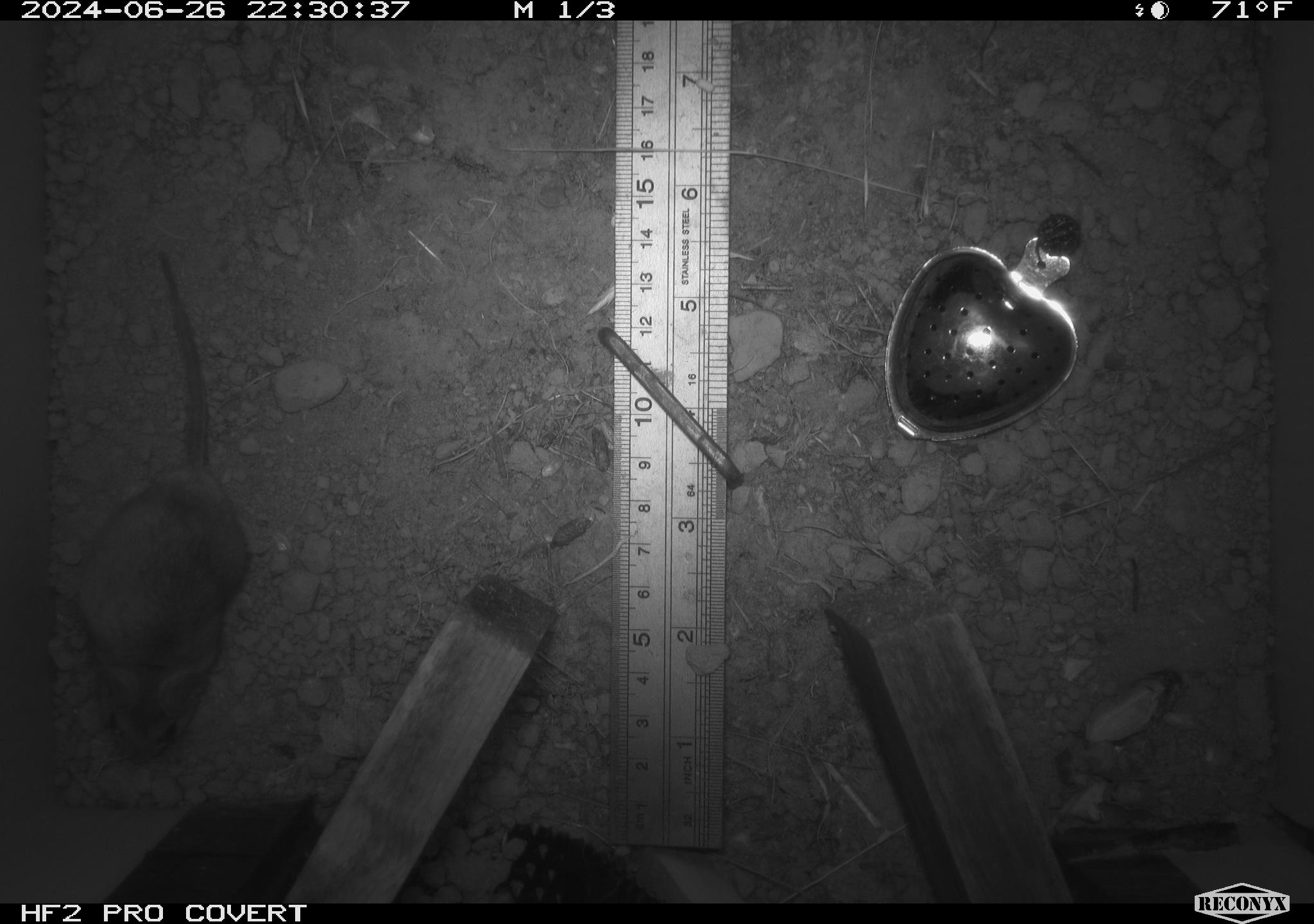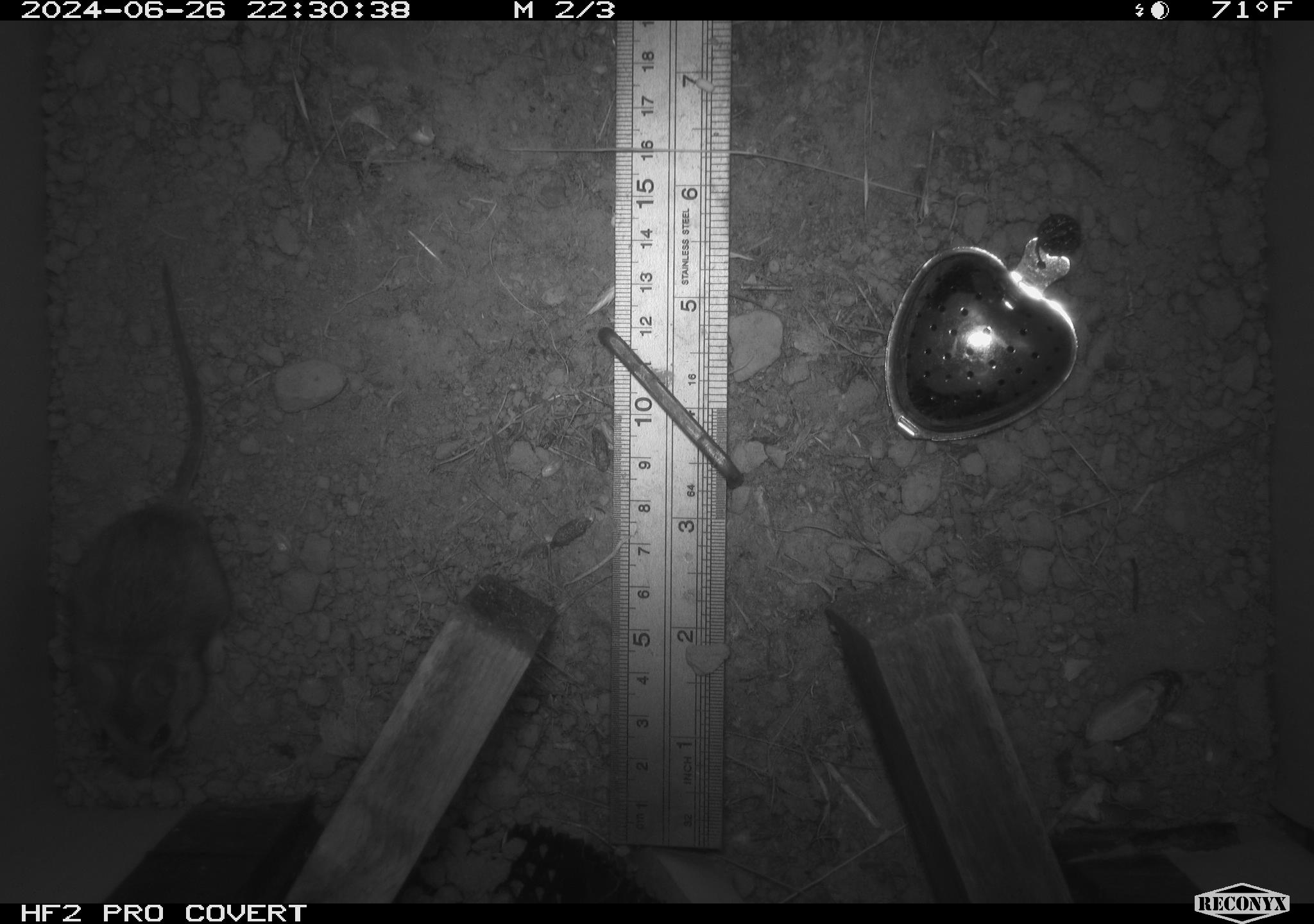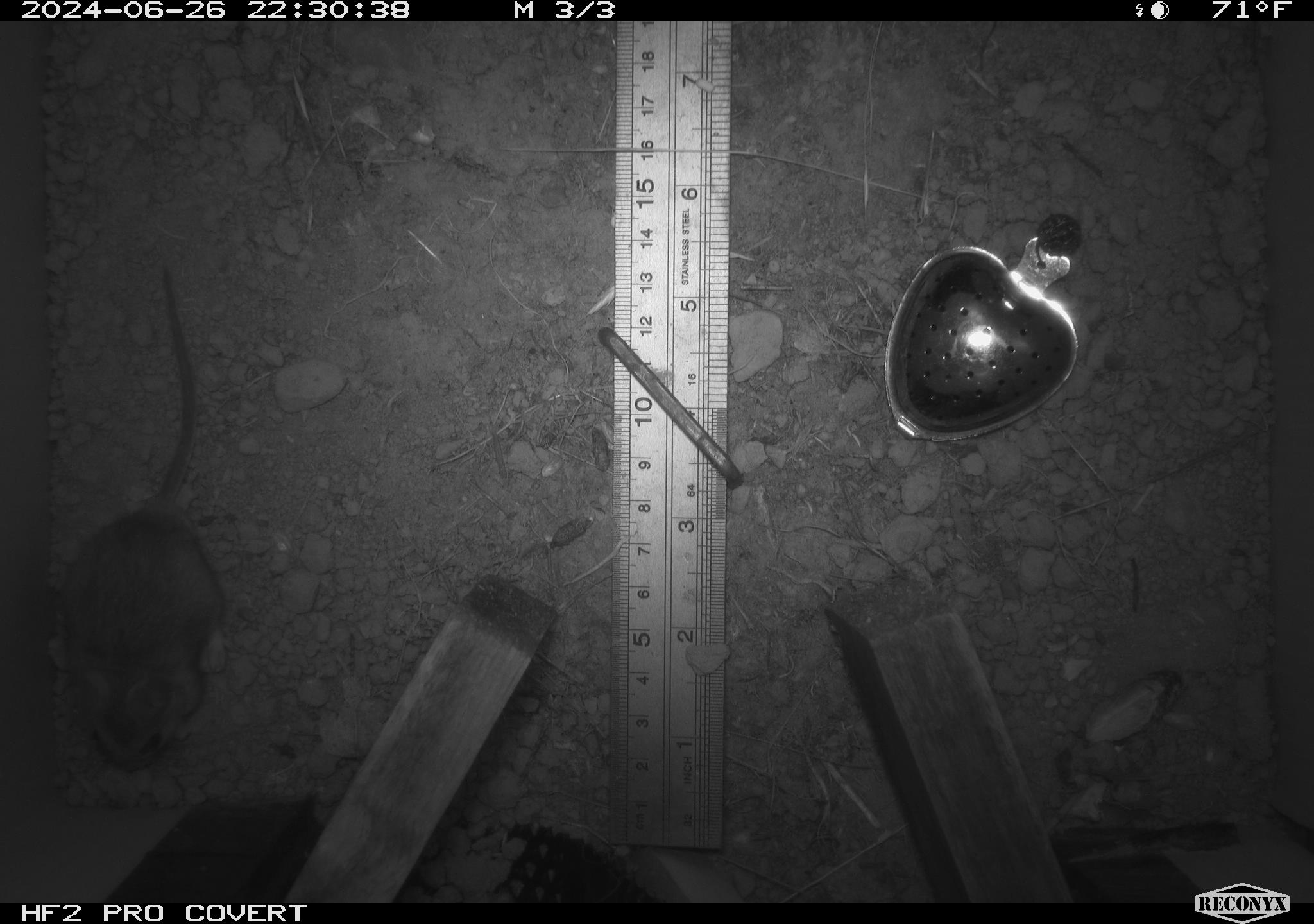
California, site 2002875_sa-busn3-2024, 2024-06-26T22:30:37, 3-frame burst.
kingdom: Animalia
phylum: Chordata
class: Mammalia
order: Rodentia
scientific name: Rodentia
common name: mouse species